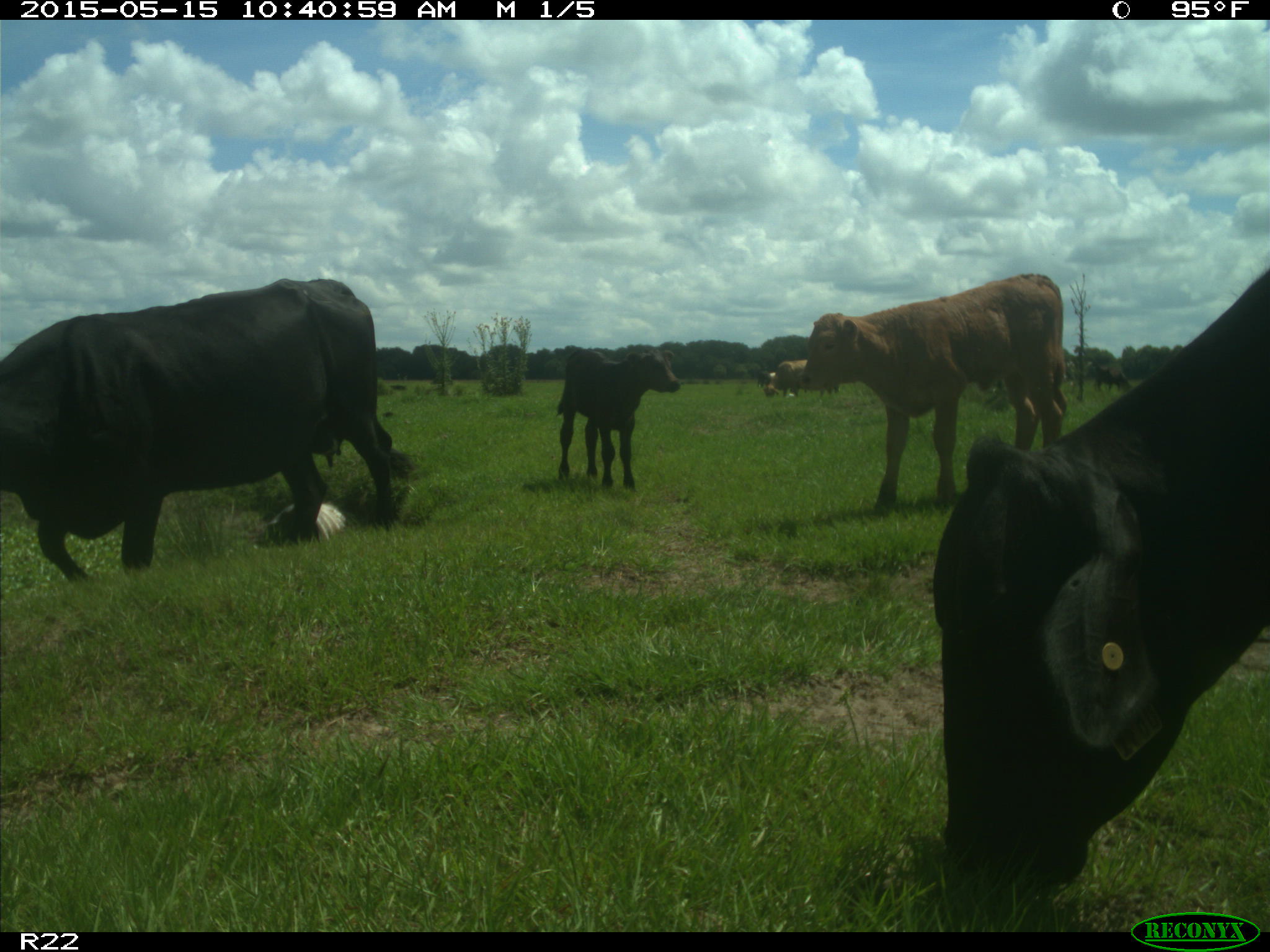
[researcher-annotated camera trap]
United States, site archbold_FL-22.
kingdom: Animalia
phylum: Chordata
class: Mammalia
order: Artiodactyla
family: Bovidae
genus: Bos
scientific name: Bos taurus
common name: domestic cow